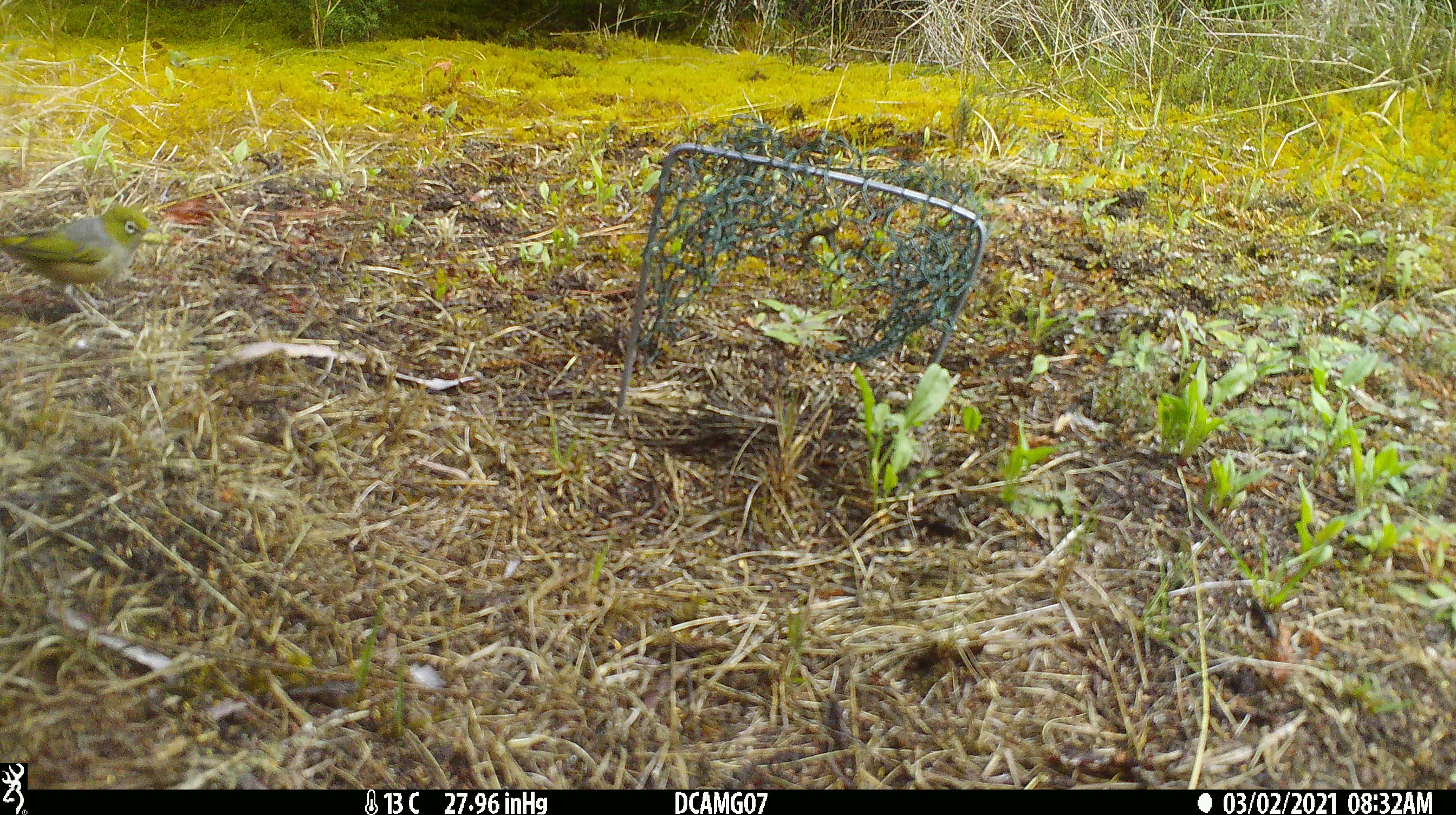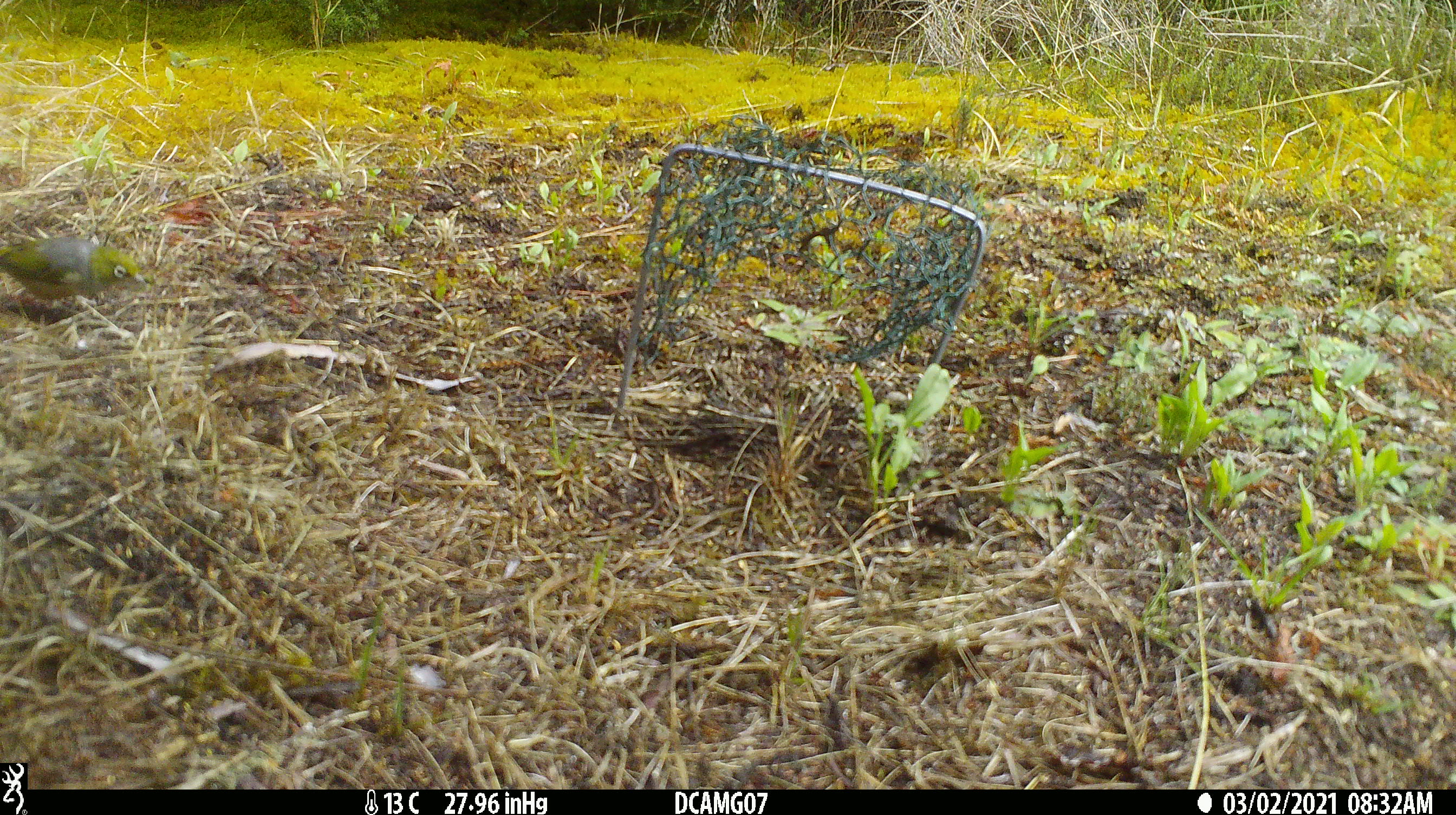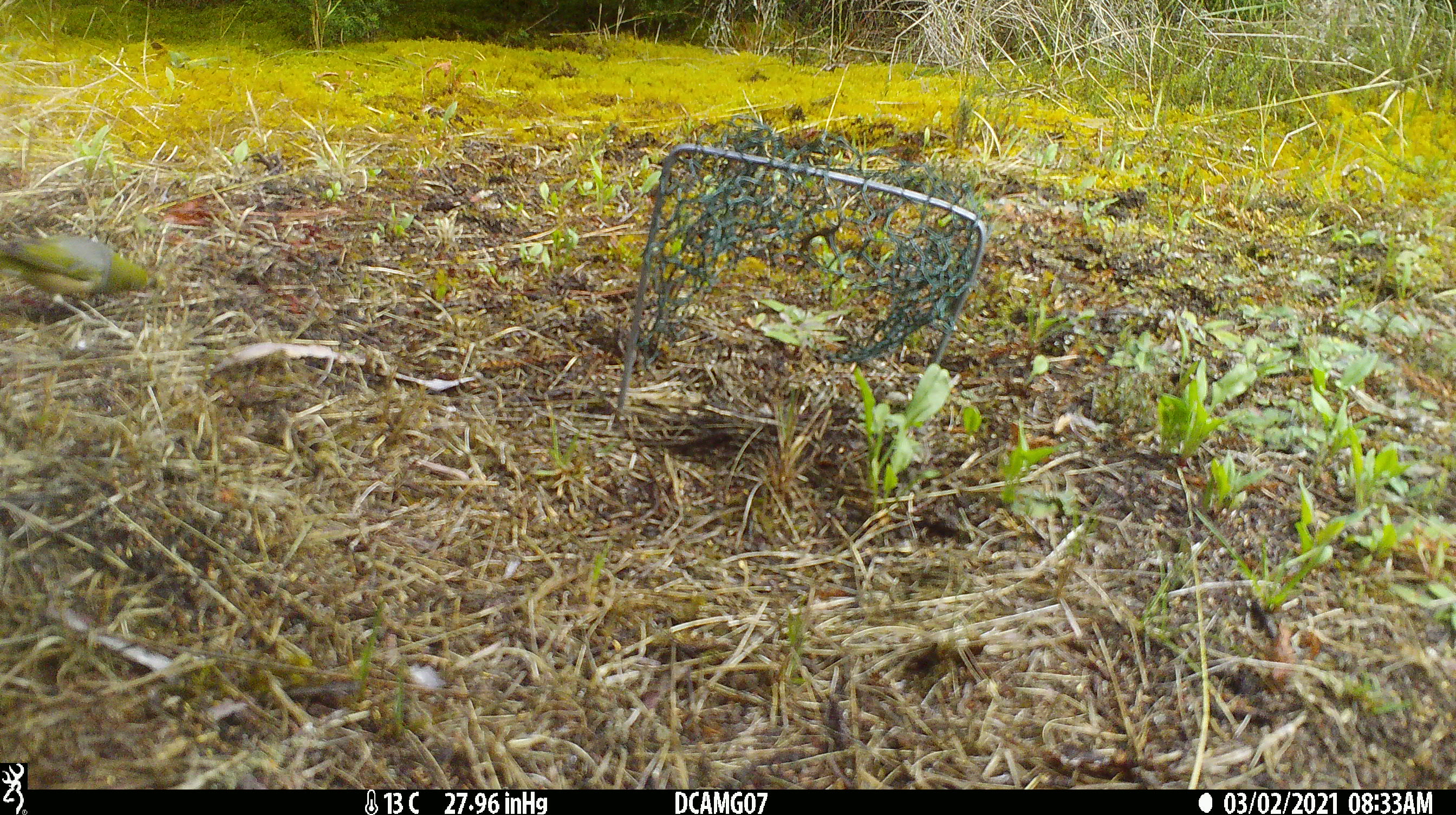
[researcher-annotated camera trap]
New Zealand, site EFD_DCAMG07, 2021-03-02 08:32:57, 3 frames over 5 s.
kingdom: Animalia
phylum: Chordata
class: Aves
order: Passeriformes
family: Zosteropidae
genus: Zosterops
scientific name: Zosterops lateralis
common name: silvereye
Silvereye (Zosterops lateralis).